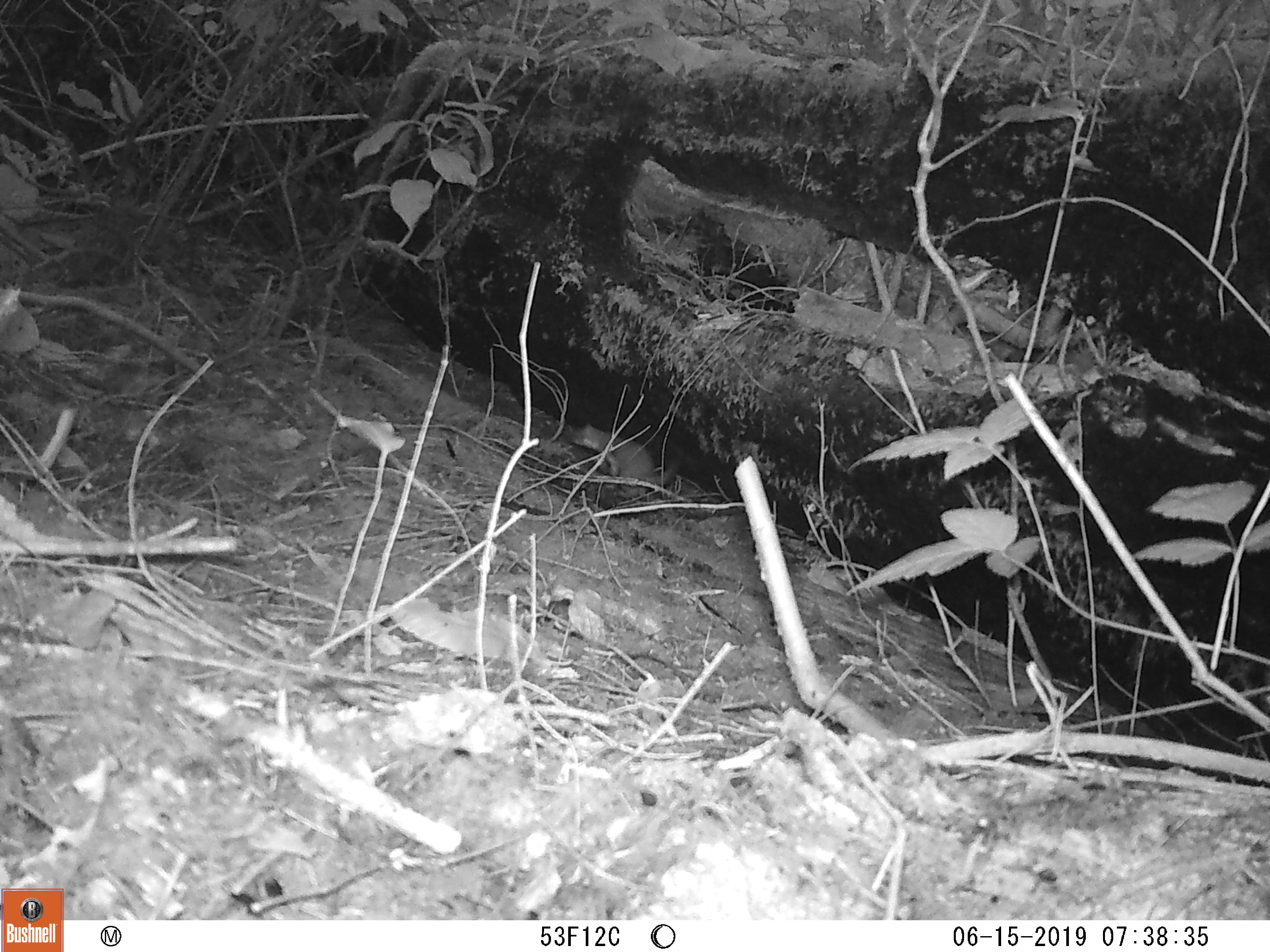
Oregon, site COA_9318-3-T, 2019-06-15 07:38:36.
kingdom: Animalia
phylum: Chordata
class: Mammalia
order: Carnivora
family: Mustelidae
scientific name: Mustelidae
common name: weasel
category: weasel family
Weasel family (weasel) (Mustelidae).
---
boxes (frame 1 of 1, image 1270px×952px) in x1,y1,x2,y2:
weasel family: 566,418,686,503